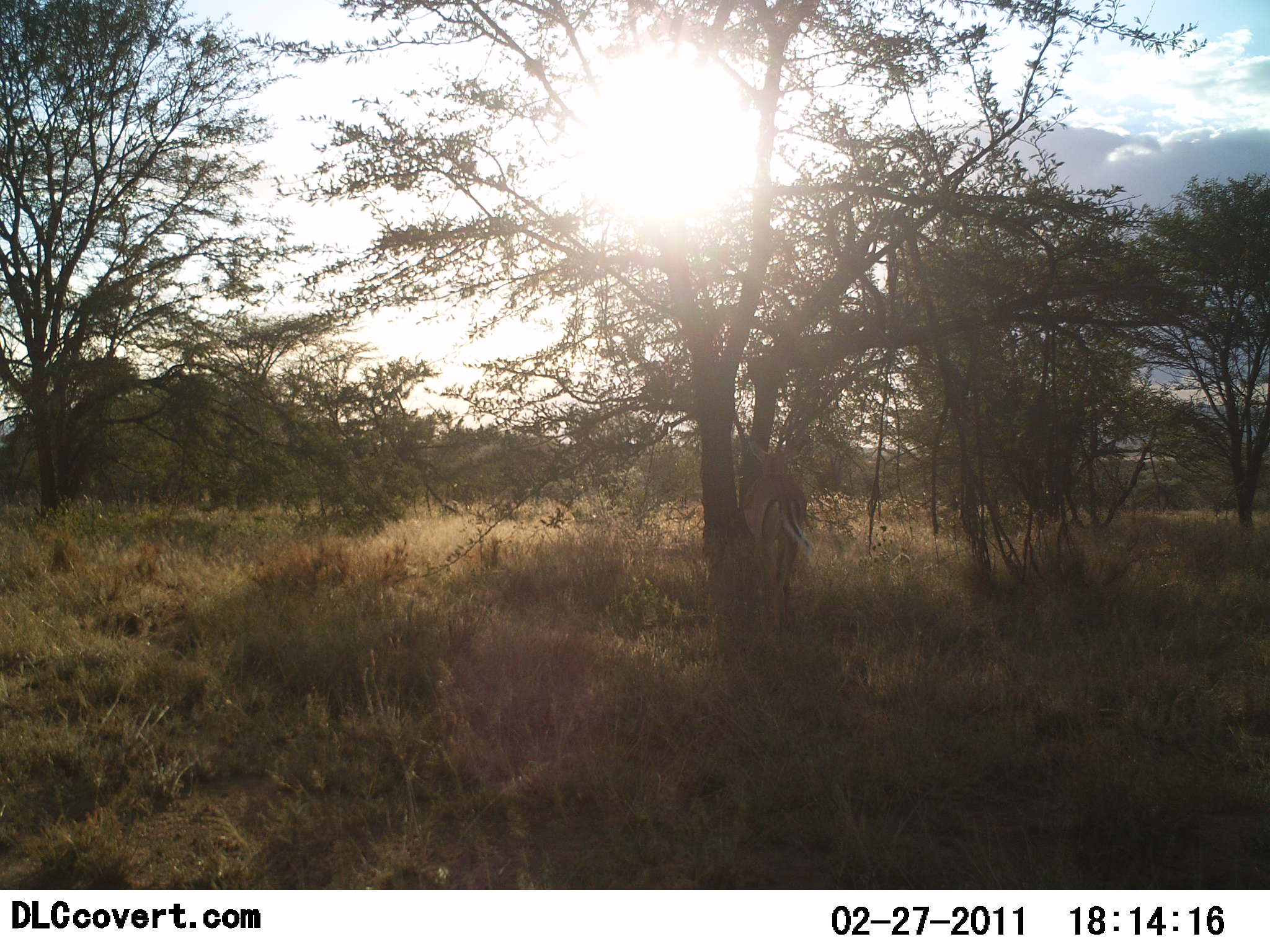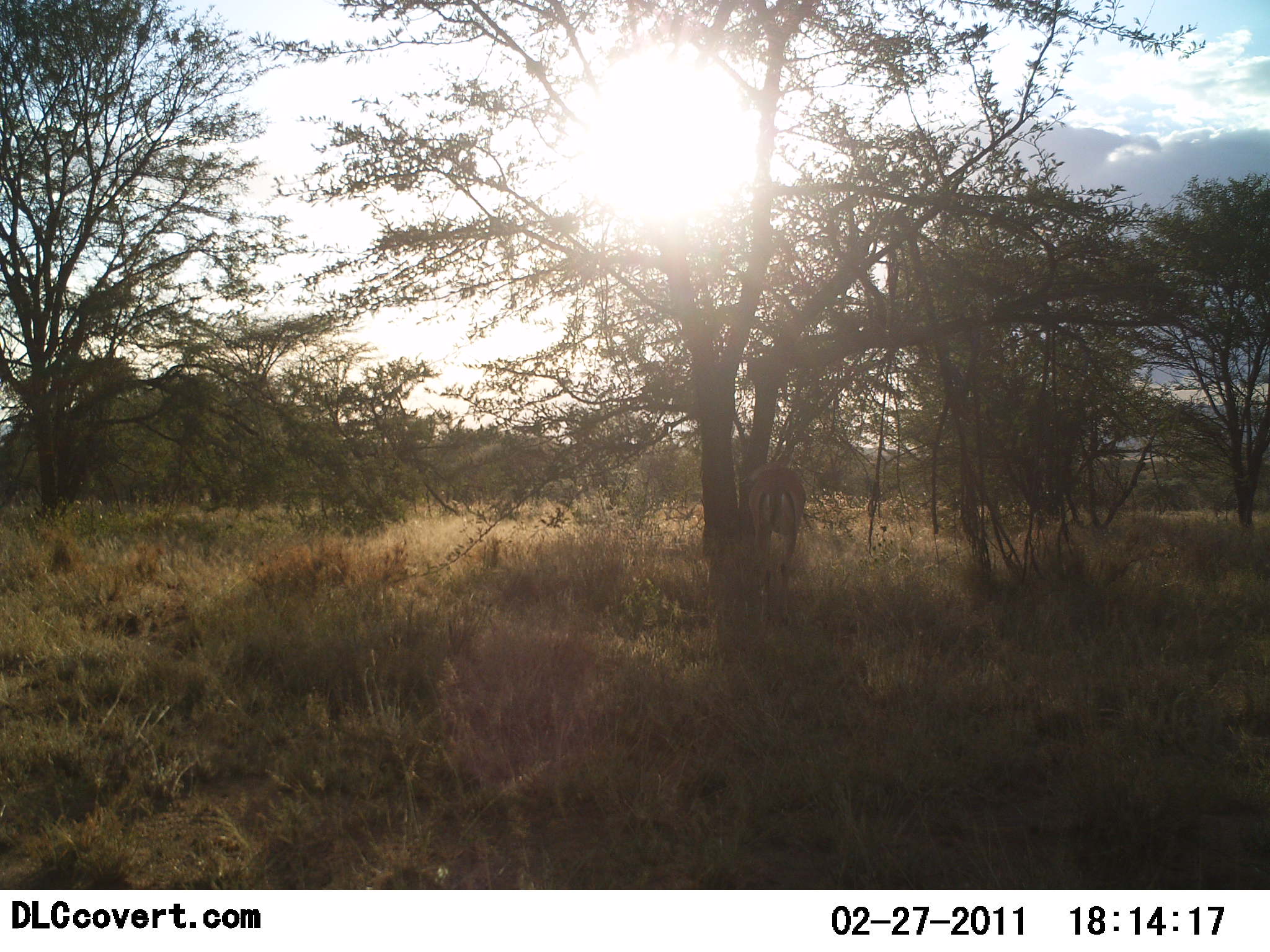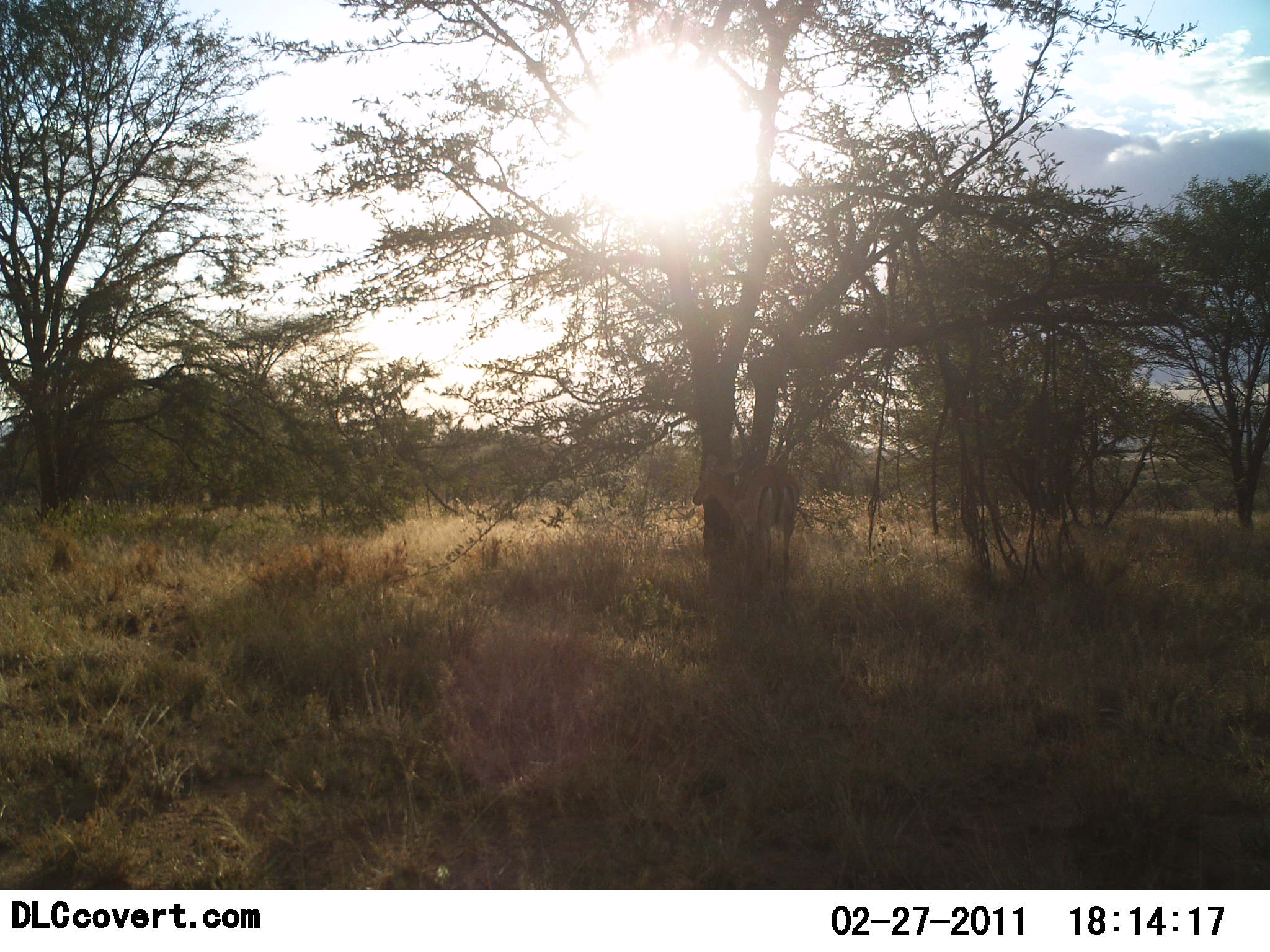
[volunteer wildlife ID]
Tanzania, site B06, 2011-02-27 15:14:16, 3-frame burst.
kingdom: Animalia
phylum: Chordata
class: Mammalia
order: Artiodactyla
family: Bovidae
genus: Eudorcas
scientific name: Eudorcas thomsonii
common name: thomson's gazelle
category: gazellethomsons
Gazellethomsons (thomson's gazelle) (Eudorcas thomsonii), count 1. Behavior (volunteer vote fractions): standing 44%, resting 11%, moving 33%, interacting 11%. Young present (vote fraction): 0%. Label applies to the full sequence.